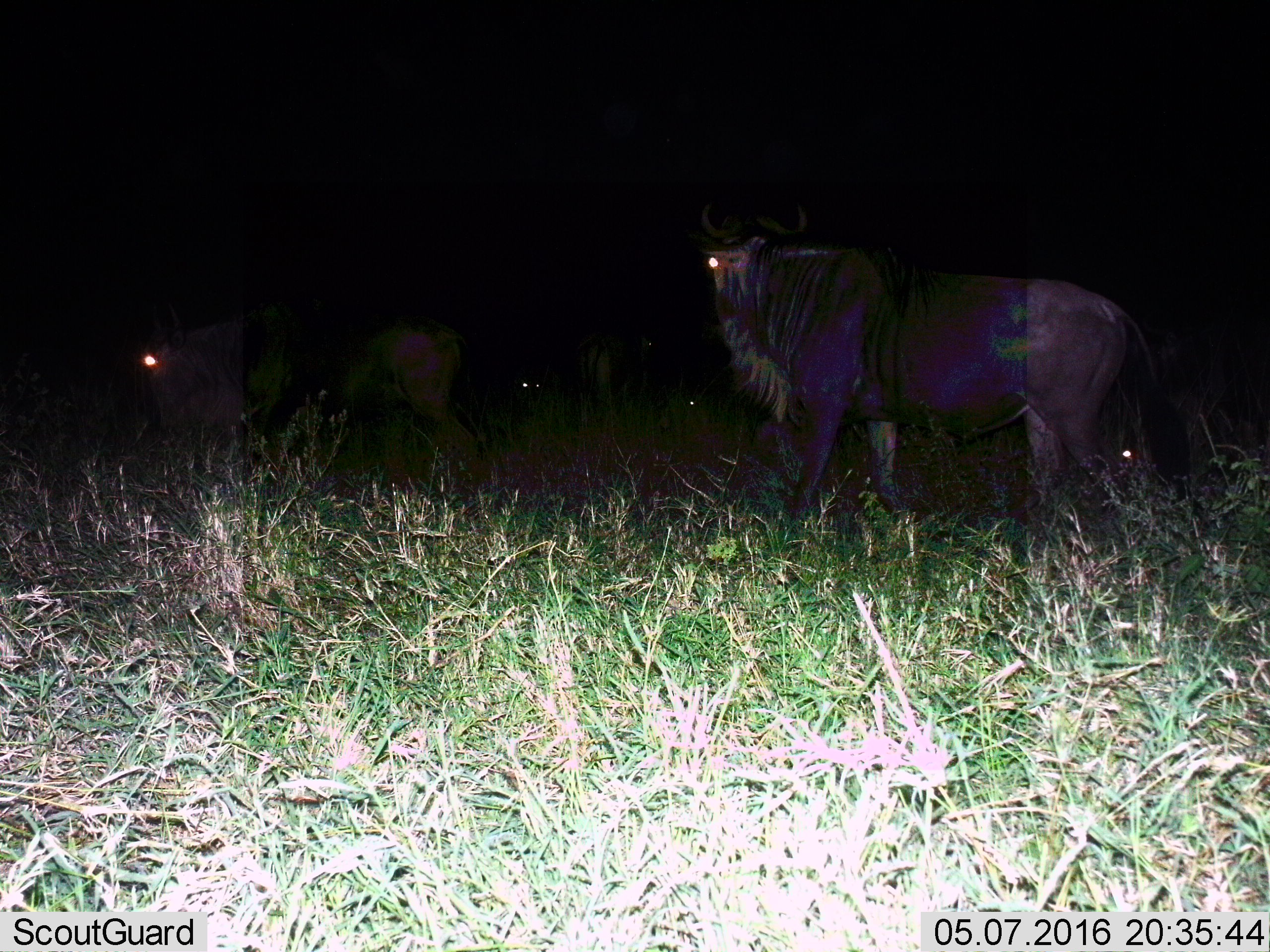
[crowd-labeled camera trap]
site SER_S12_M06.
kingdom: Animalia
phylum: Chordata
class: Mammalia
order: Artiodactyla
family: Bovidae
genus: Connochaetes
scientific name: Connochaetes taurinus taurinus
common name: blue wildebeest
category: wildebeestblue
Wildebeestblue (blue wildebeest) (Connochaetes taurinus taurinus), count 5. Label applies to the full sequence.